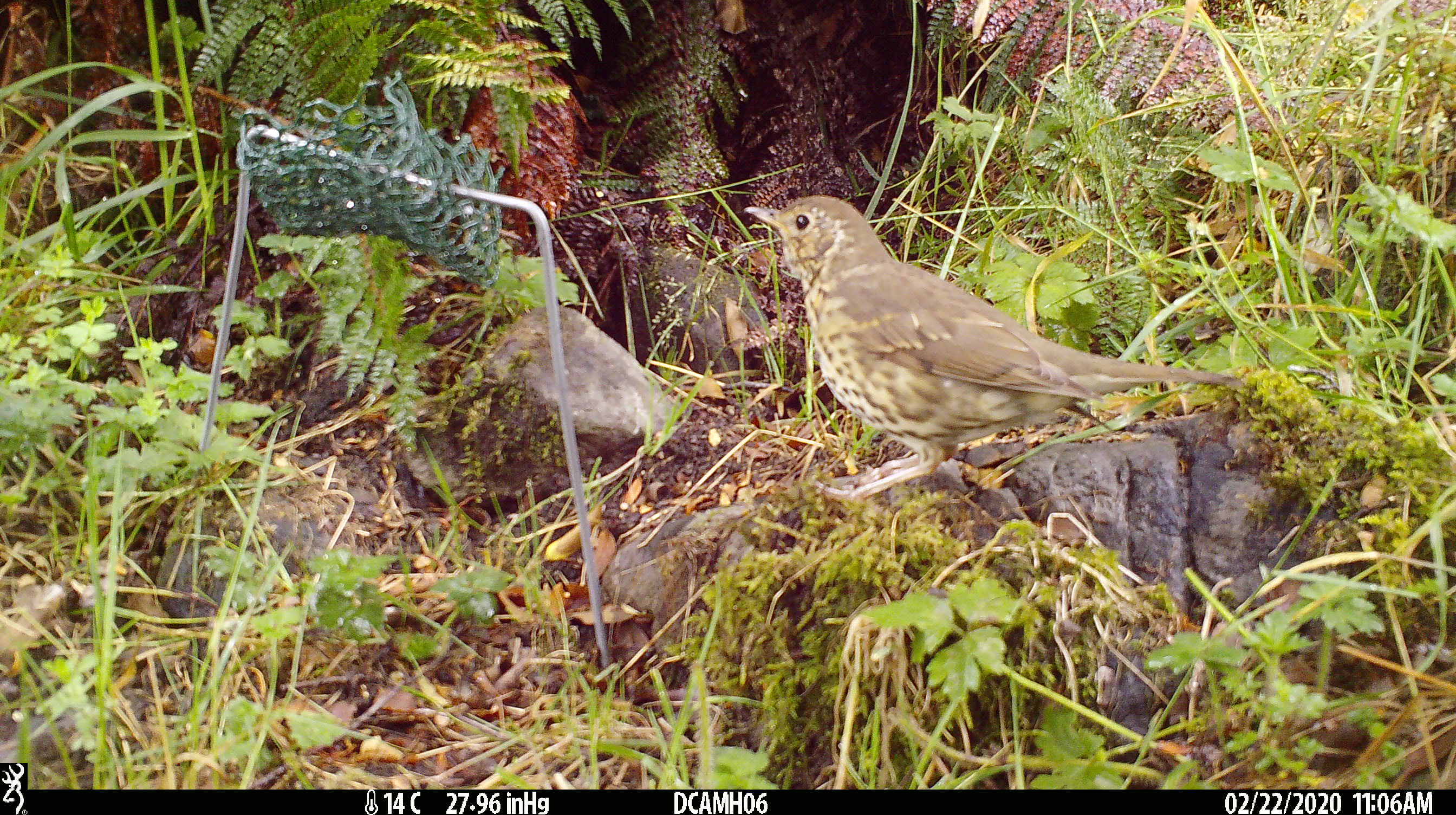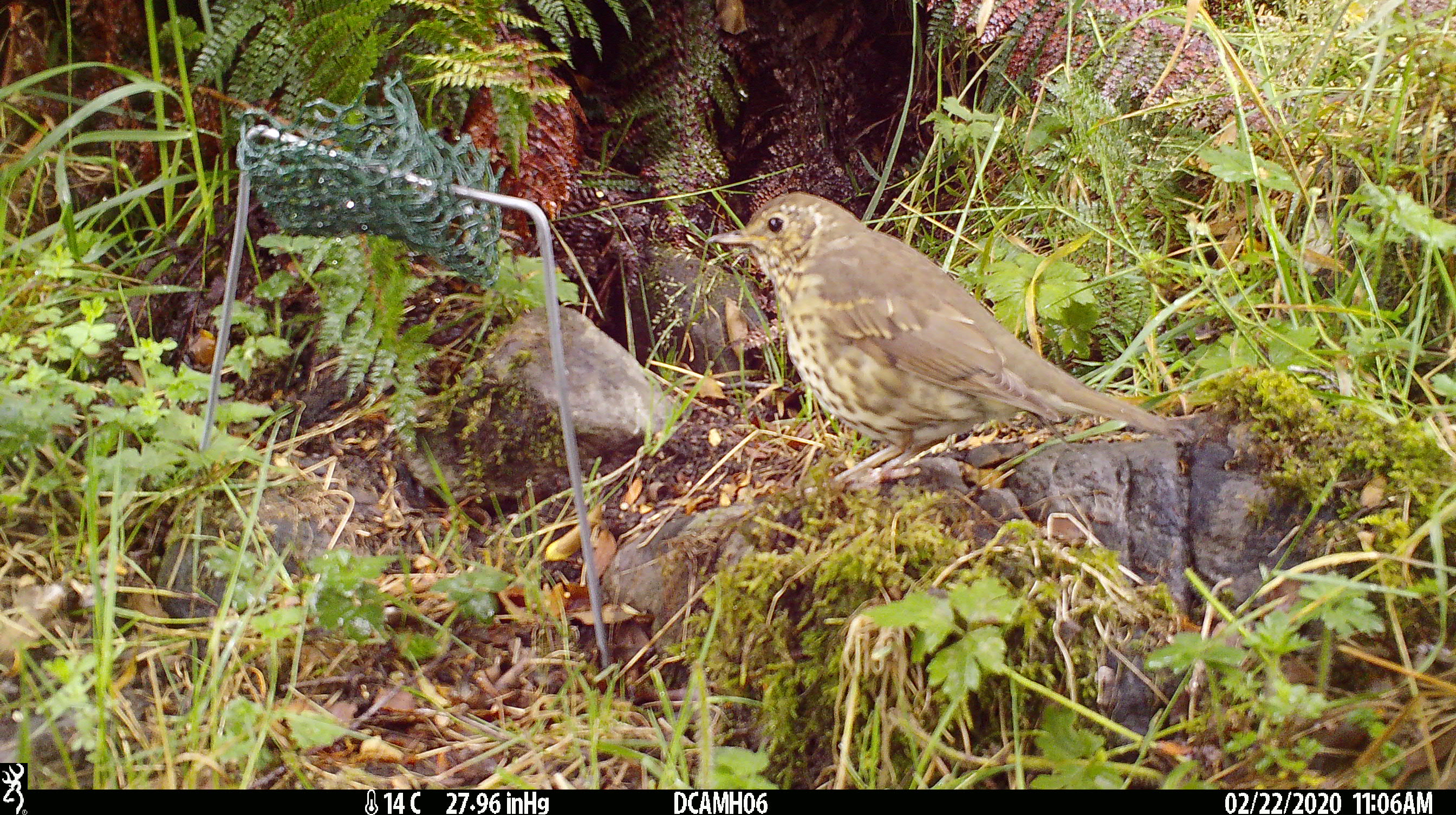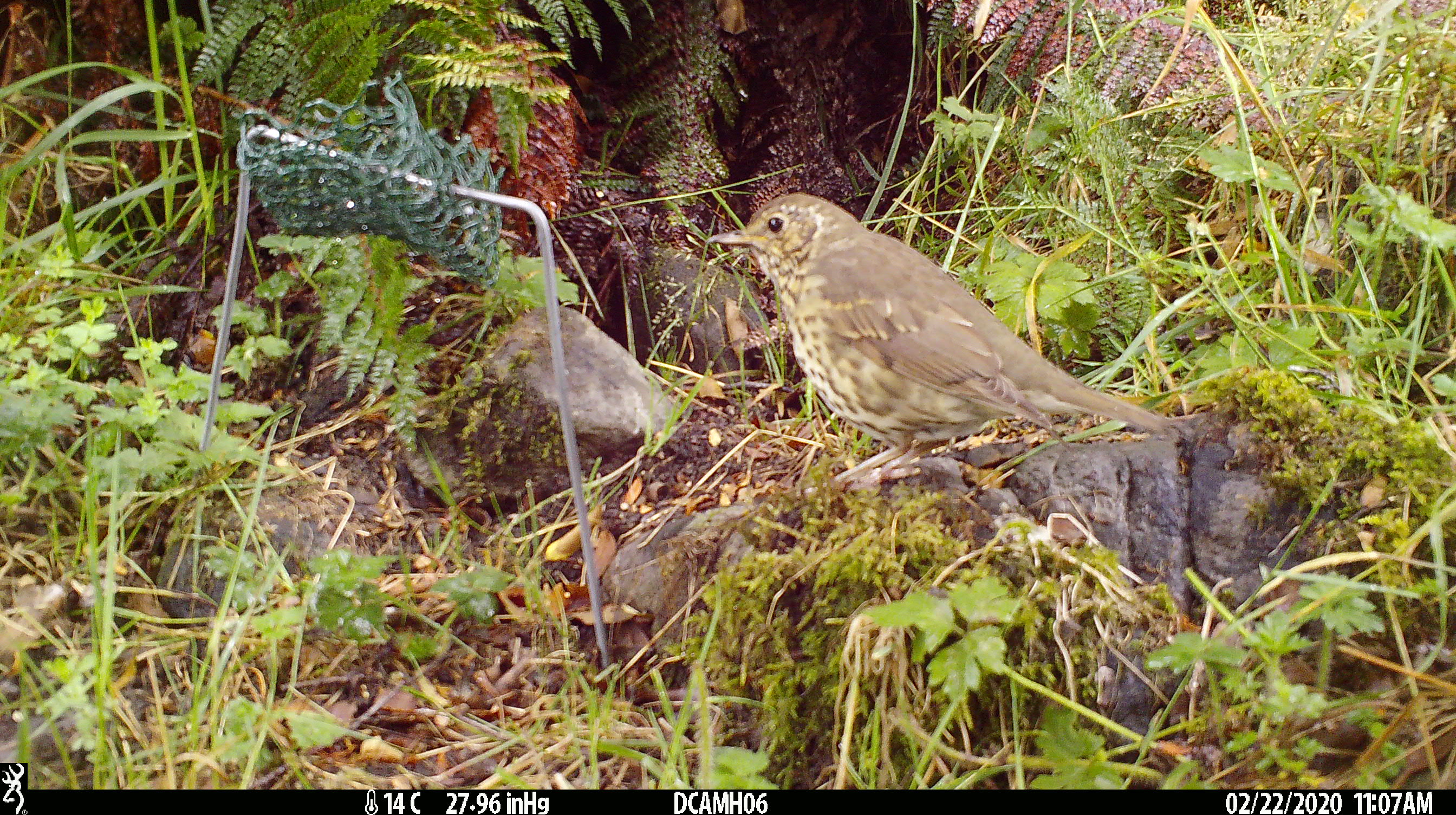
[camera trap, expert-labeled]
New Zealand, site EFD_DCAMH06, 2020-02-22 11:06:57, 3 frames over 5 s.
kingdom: Animalia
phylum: Chordata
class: Aves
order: Passeriformes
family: Turdidae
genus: Turdus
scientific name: Turdus philomelos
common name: song thrush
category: thrush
Thrush (song thrush) (Turdus philomelos).